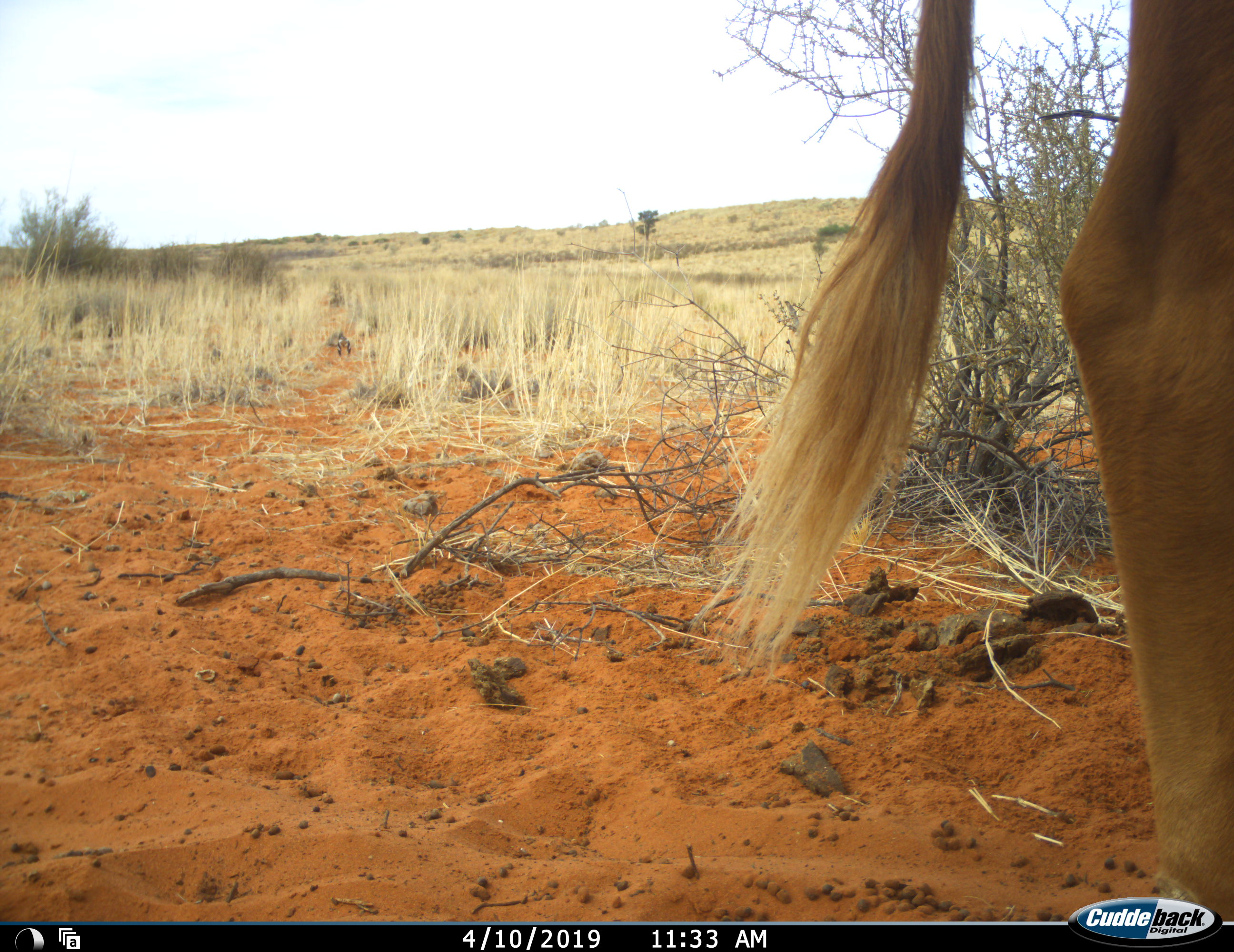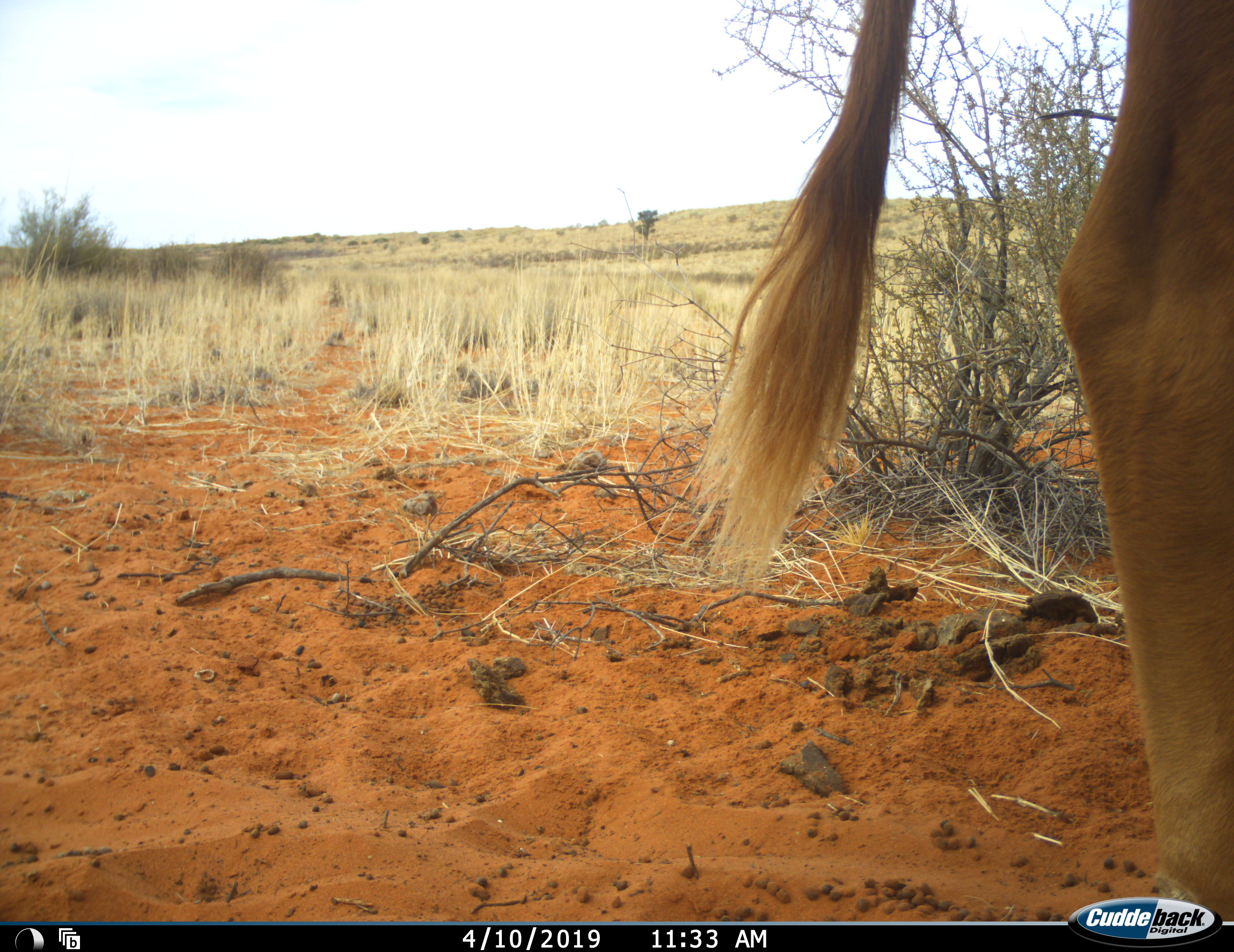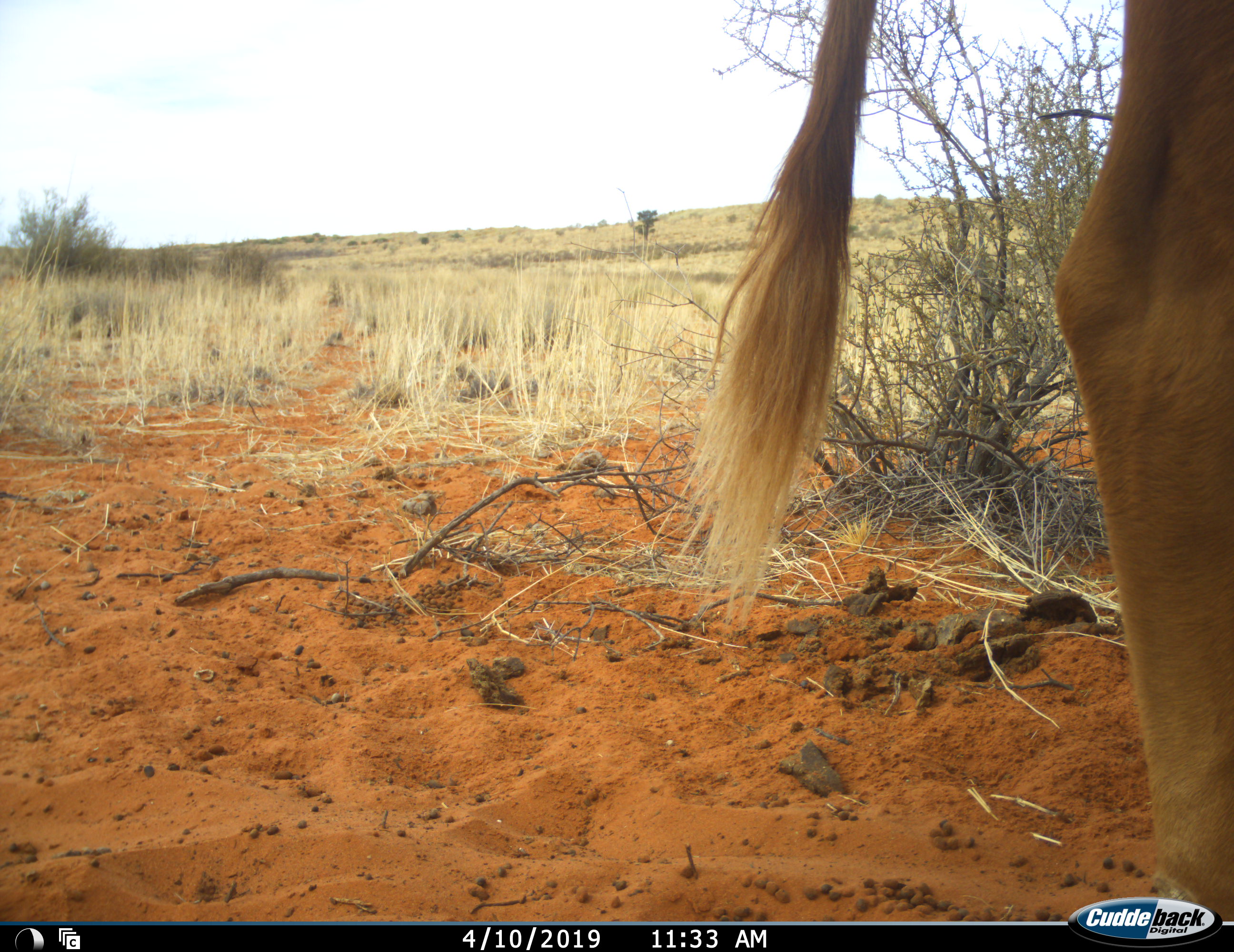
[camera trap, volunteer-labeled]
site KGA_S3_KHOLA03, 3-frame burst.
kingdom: Animalia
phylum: Chordata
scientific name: Vertebrata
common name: domestic animal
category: domesticanimal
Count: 1.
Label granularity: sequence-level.